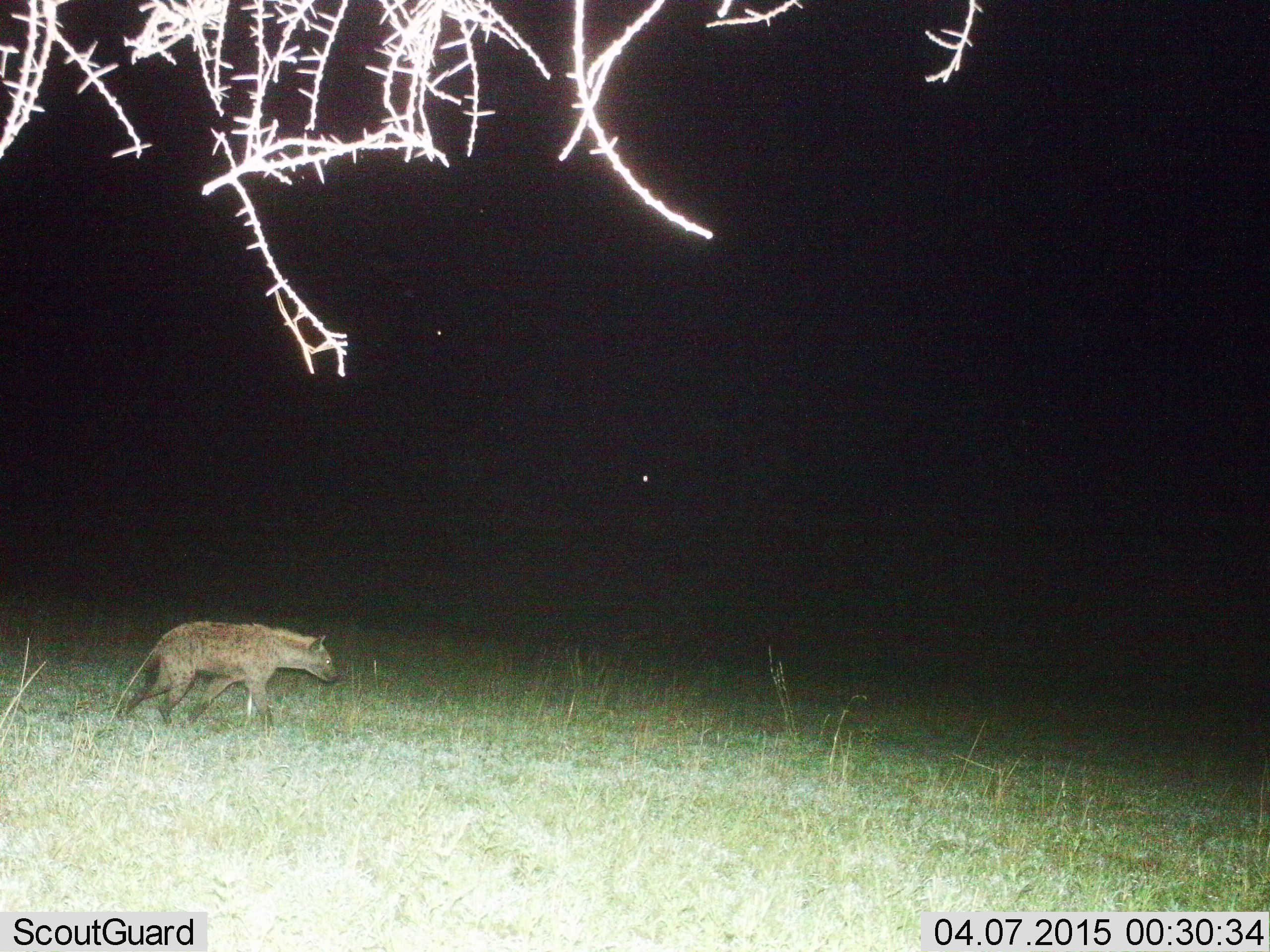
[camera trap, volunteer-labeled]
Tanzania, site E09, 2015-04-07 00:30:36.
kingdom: Animalia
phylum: Chordata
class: Mammalia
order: Carnivora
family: Hyaenidae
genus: Crocuta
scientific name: Crocuta crocuta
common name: spotted hyena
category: hyenaspotted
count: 1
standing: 20%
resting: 0%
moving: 90%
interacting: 0%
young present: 0%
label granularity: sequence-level